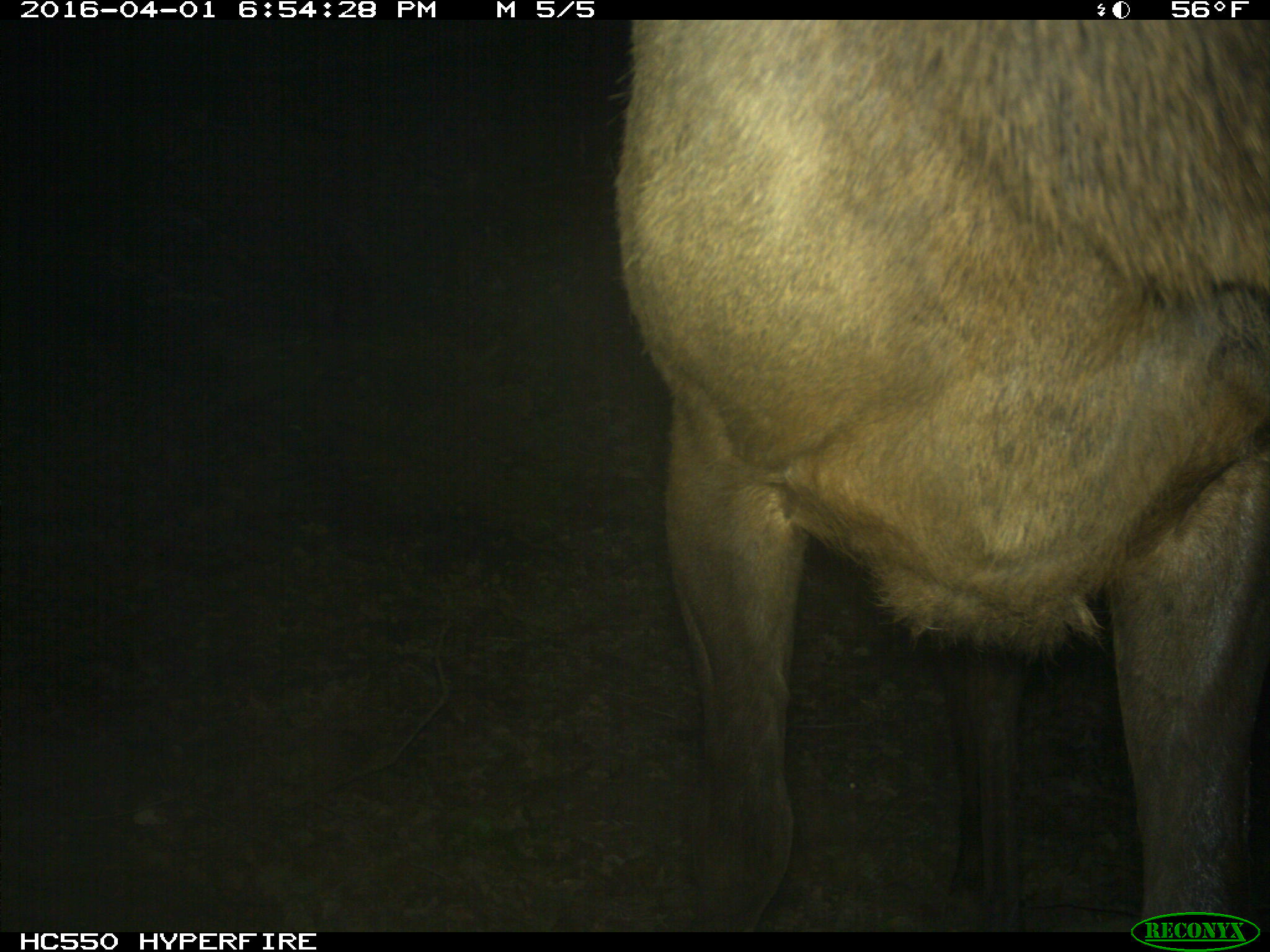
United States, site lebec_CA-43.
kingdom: Animalia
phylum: Chordata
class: Mammalia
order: Artiodactyla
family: Cervidae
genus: Cervus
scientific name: Cervus canadensis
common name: elk